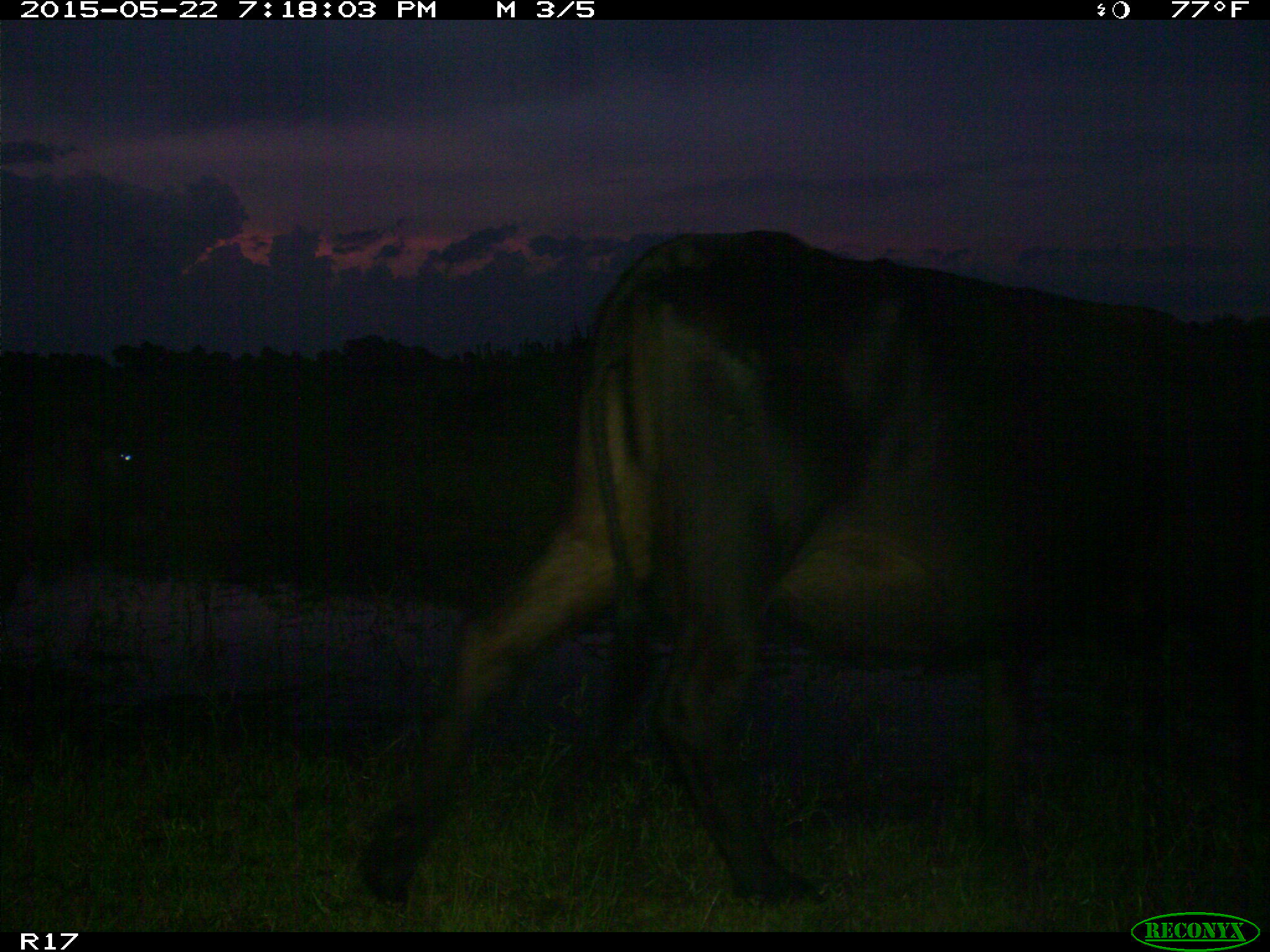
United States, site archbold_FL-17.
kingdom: Animalia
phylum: Chordata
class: Mammalia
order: Artiodactyla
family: Bovidae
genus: Bos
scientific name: Bos taurus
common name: domestic cow